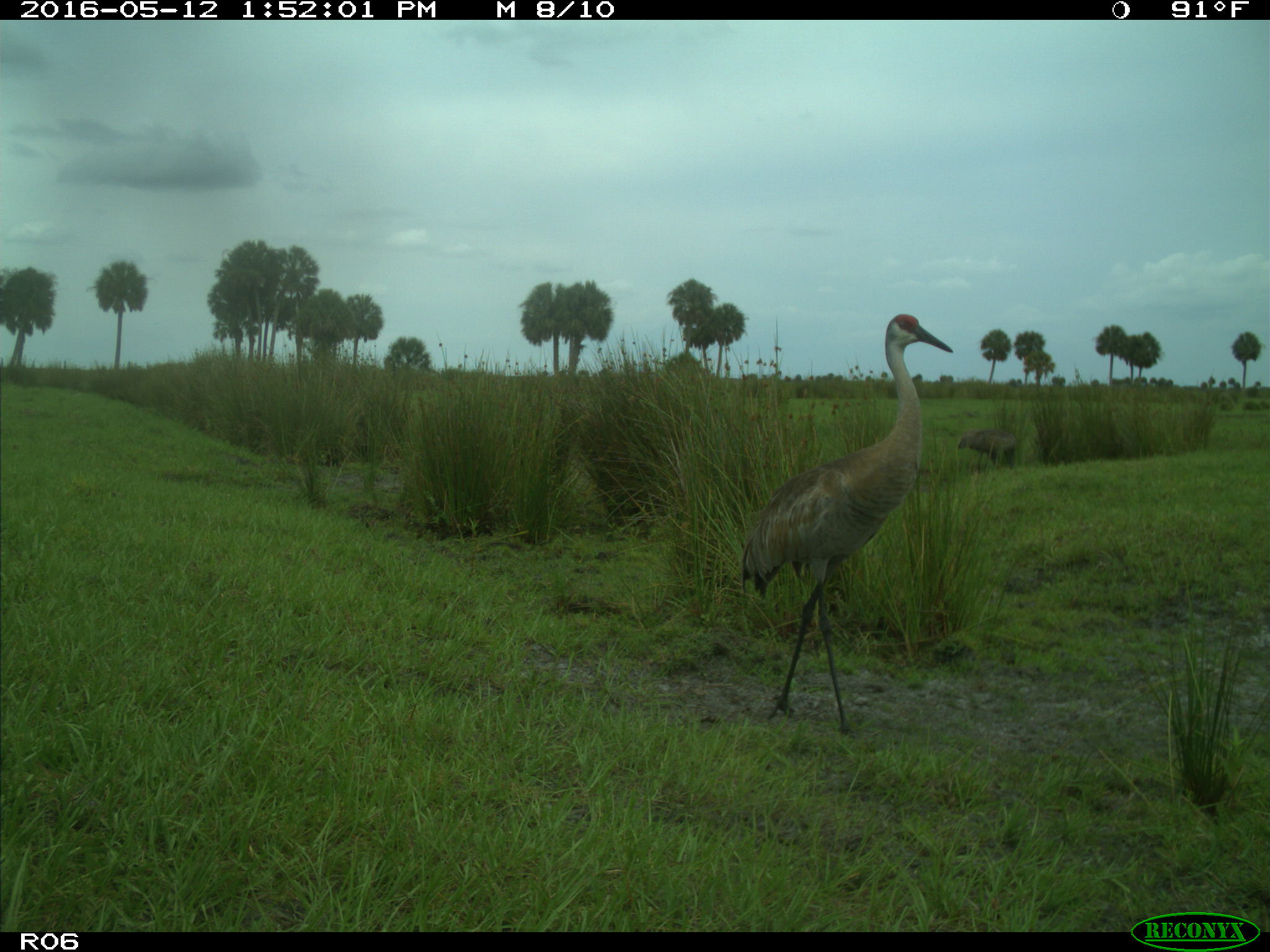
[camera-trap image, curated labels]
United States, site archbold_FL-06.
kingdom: Animalia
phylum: Chordata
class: Aves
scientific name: Aves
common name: birds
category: unidentified bird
Unidentified bird (birds) (Aves).